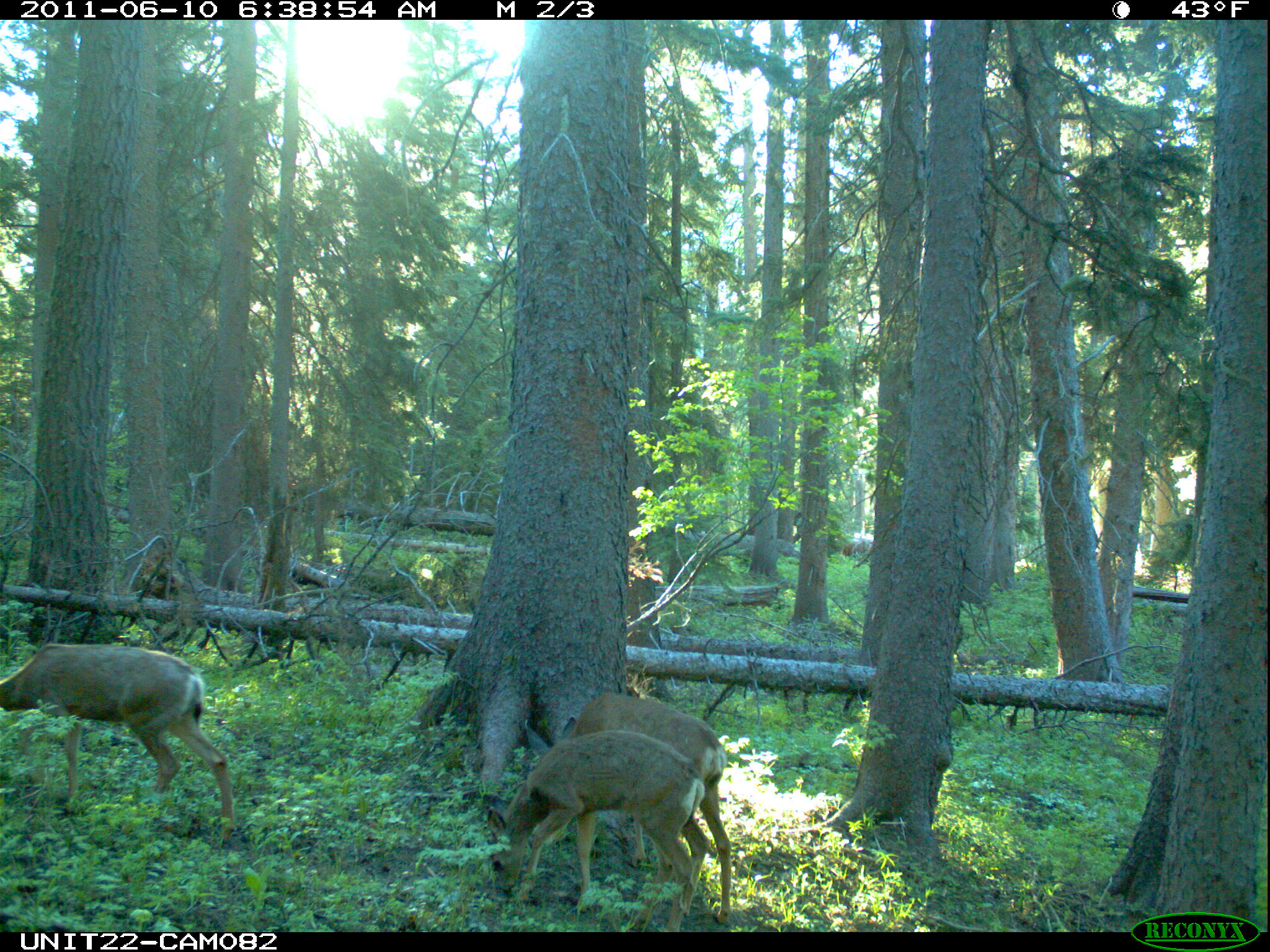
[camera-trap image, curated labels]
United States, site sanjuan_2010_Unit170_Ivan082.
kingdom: Animalia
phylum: Chordata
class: Mammalia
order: Artiodactyla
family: Cervidae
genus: Odocoileus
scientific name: Odocoileus hemionus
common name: mule deer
Odocoileus hemionus (mule deer).